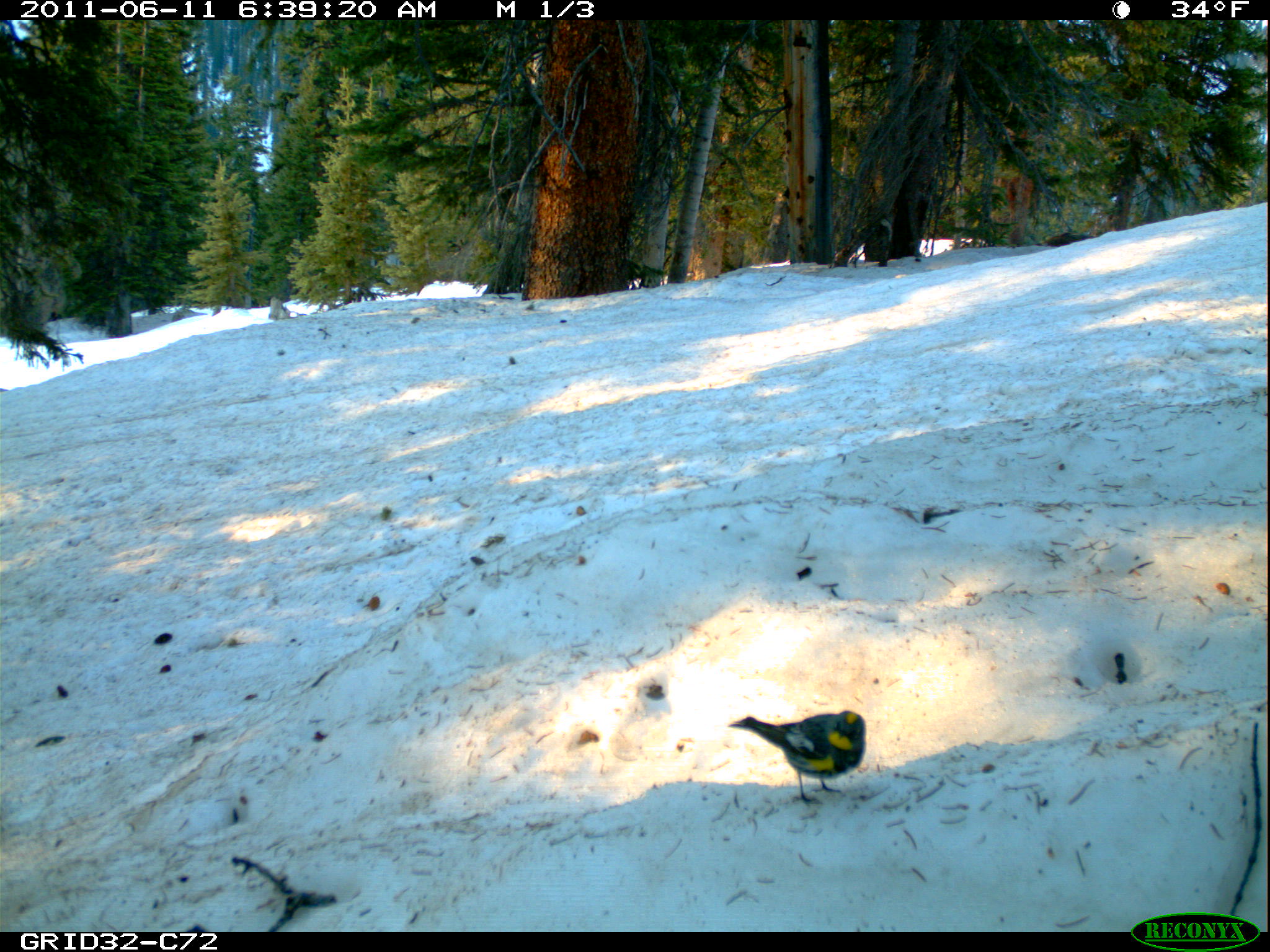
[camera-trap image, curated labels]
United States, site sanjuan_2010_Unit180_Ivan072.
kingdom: Animalia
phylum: Chordata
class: Aves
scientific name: Aves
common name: birds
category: unidentified bird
Unidentified bird (birds) (Aves).